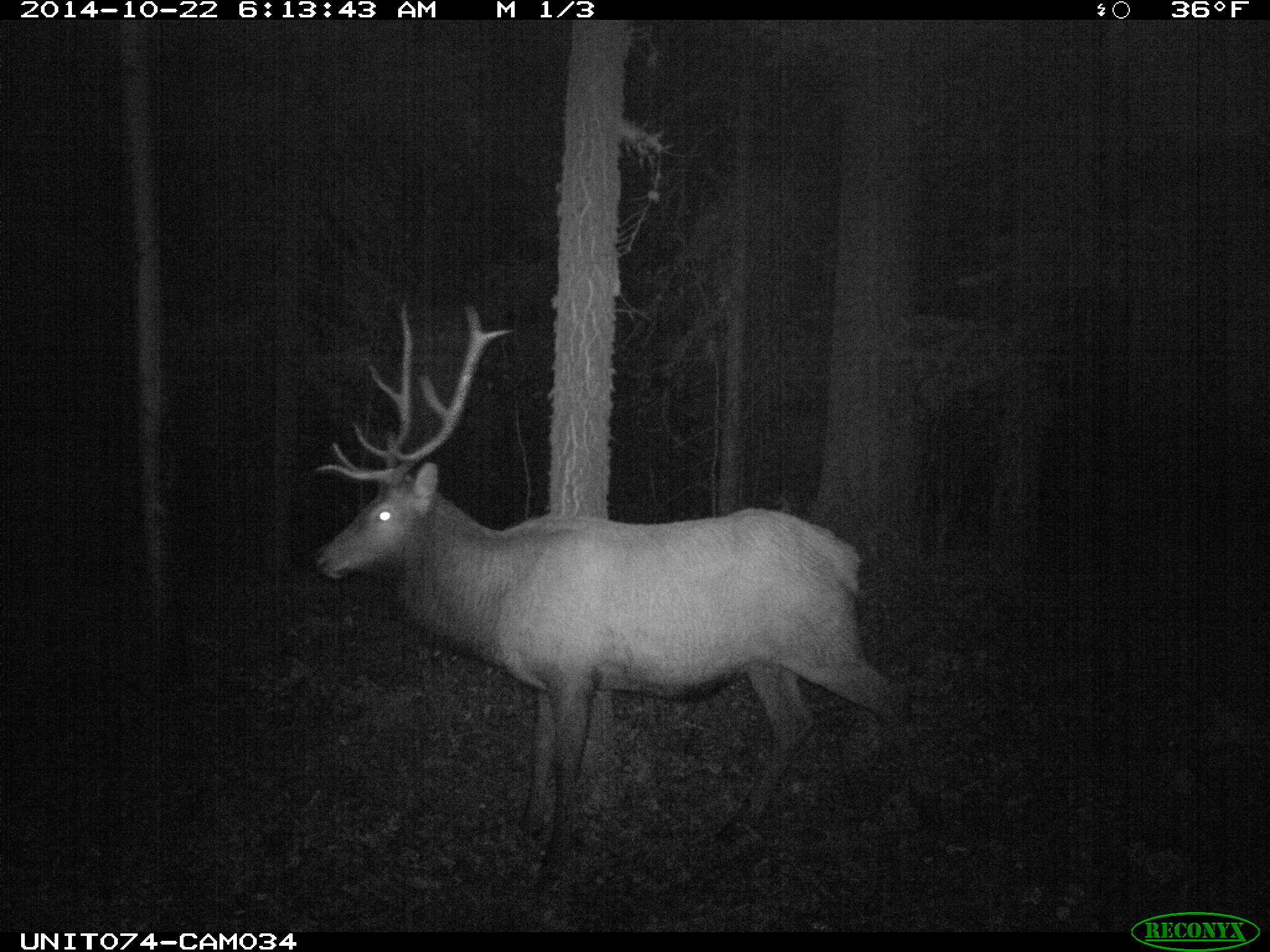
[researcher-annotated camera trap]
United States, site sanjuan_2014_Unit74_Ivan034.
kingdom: Animalia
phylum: Chordata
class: Mammalia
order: Artiodactyla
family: Cervidae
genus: Cervus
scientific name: Cervus elaphus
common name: red deer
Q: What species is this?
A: Cervus elaphus (red deer).